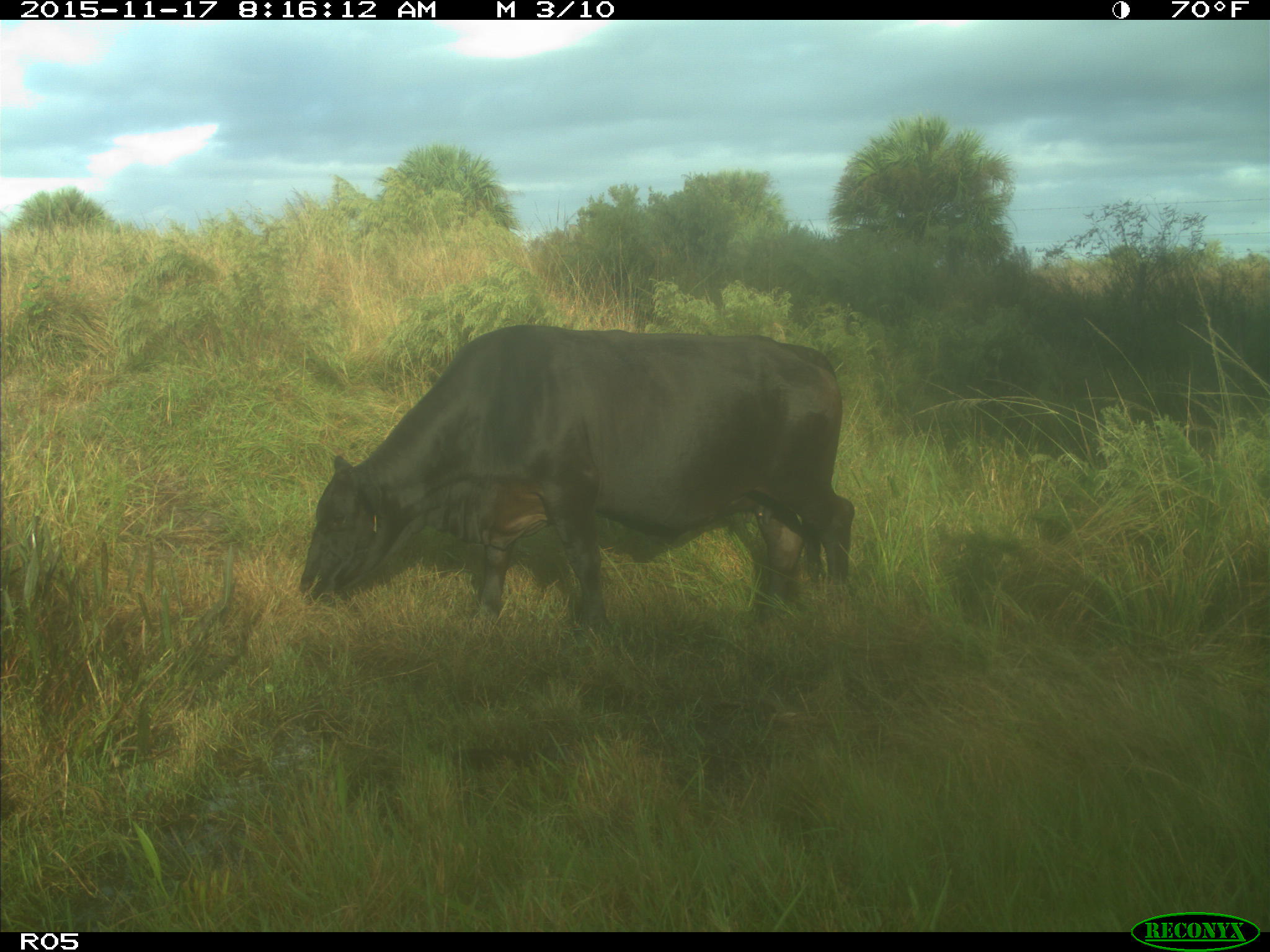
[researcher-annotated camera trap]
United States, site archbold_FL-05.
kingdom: Animalia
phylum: Chordata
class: Mammalia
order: Artiodactyla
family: Bovidae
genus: Bos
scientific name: Bos taurus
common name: domestic cow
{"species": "Bos taurus (domestic cow)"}